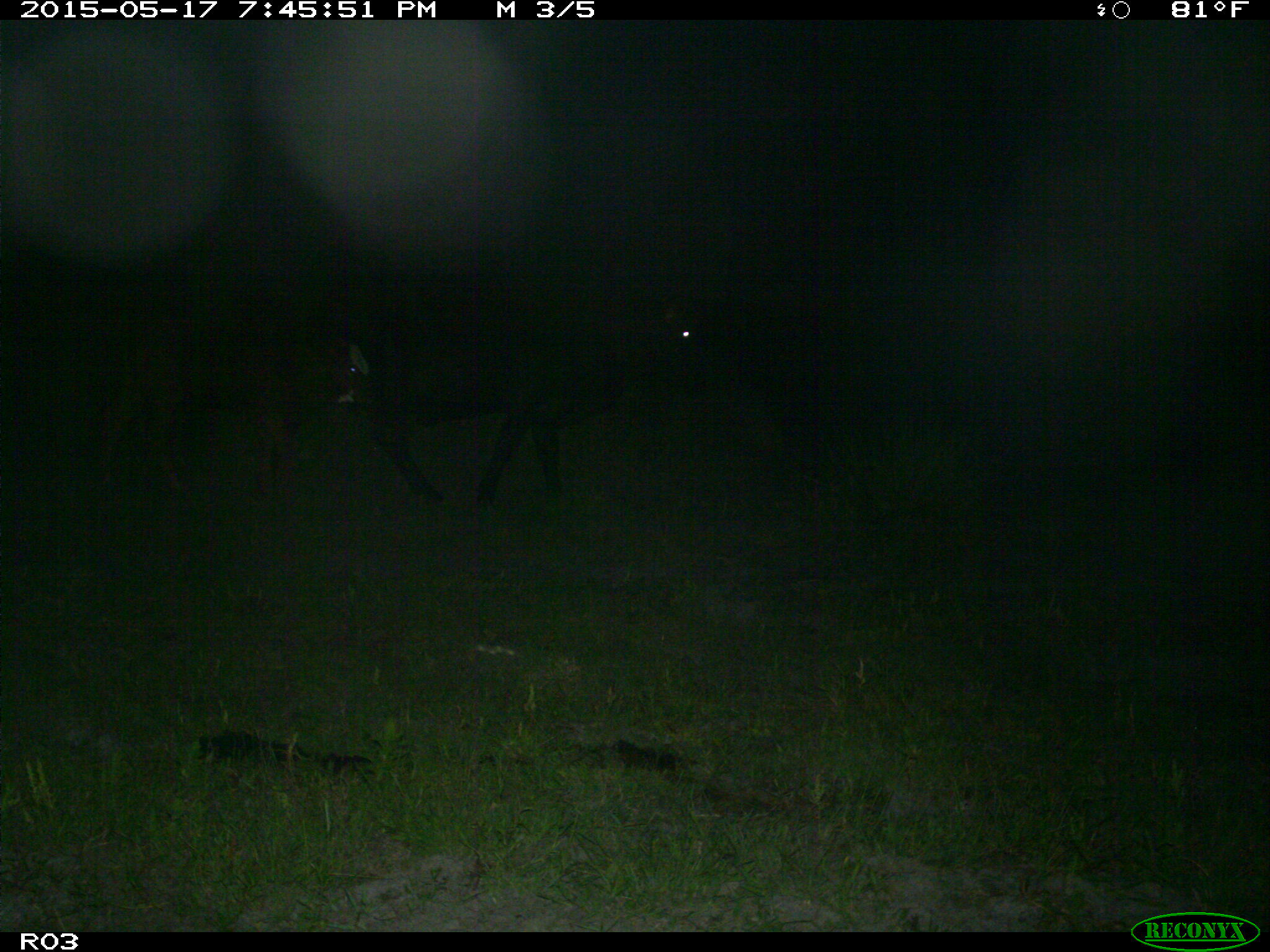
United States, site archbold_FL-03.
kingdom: Animalia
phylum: Chordata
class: Mammalia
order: Artiodactyla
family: Bovidae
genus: Bos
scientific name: Bos taurus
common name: domestic cow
Bos taurus (domestic cow).